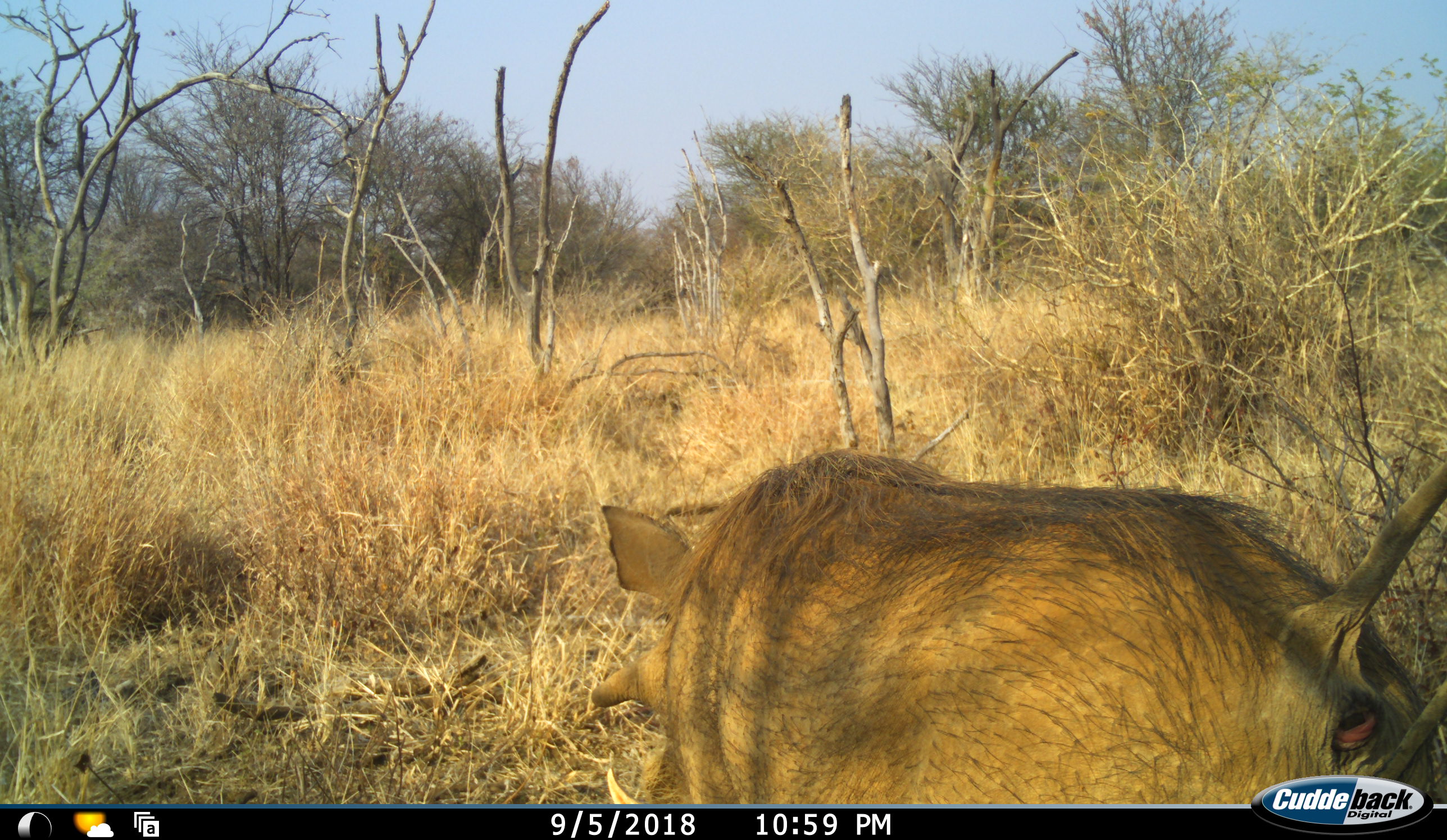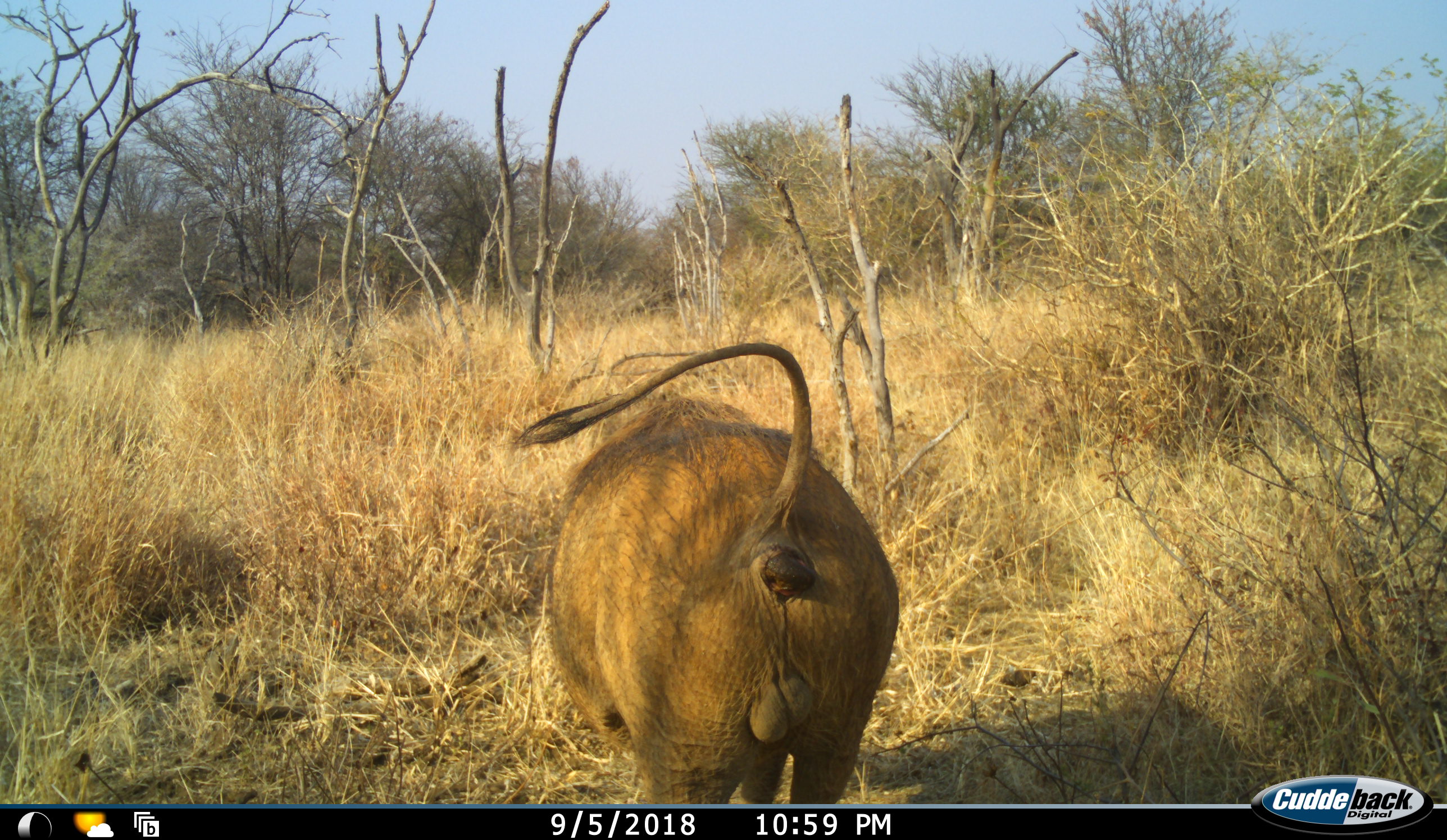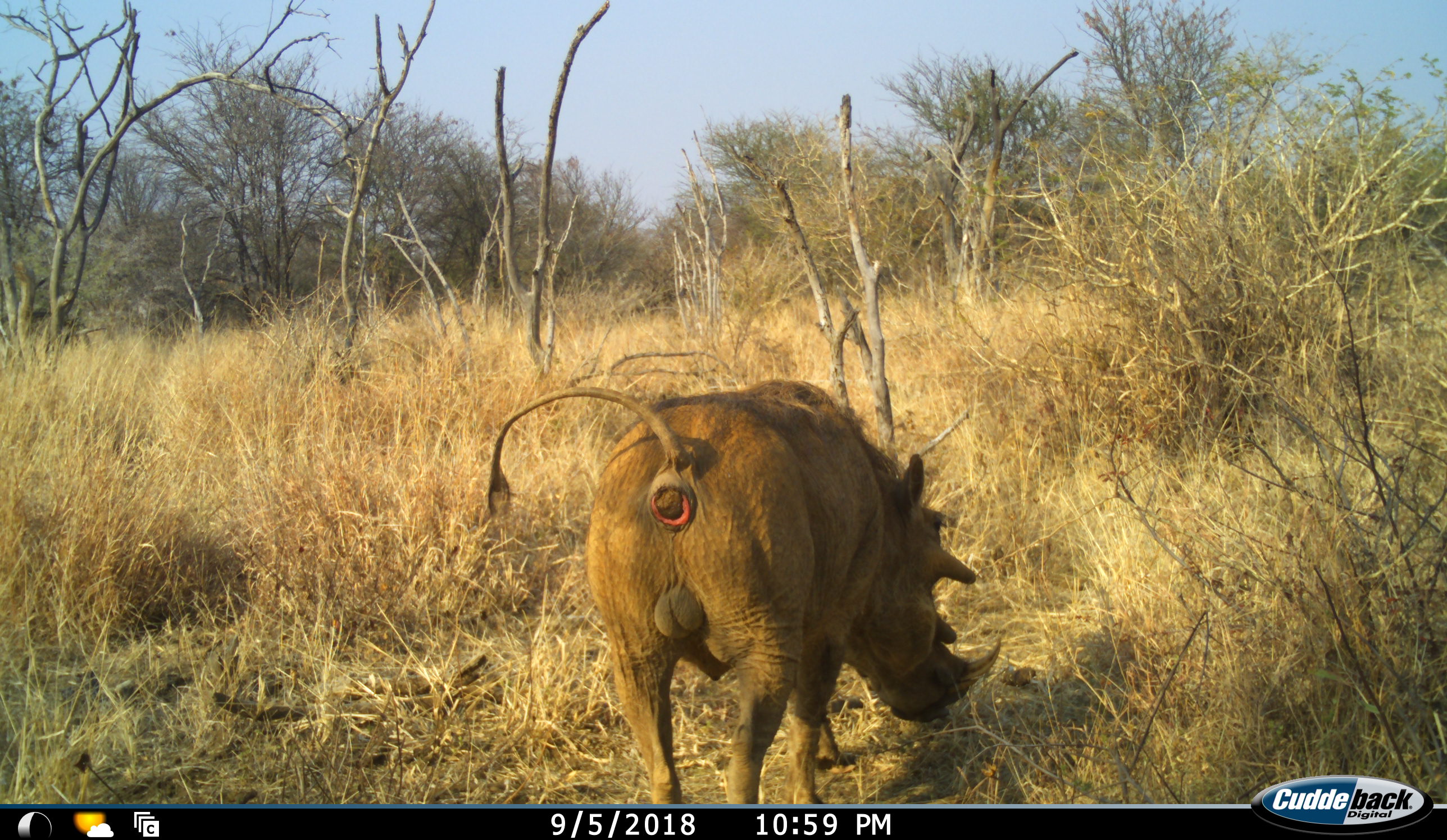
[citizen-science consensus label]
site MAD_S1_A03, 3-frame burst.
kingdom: Animalia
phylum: Chordata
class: Mammalia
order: Artiodactyla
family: Suidae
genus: Phacochoerus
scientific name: Phacochoerus africanus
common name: warthog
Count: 1.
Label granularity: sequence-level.